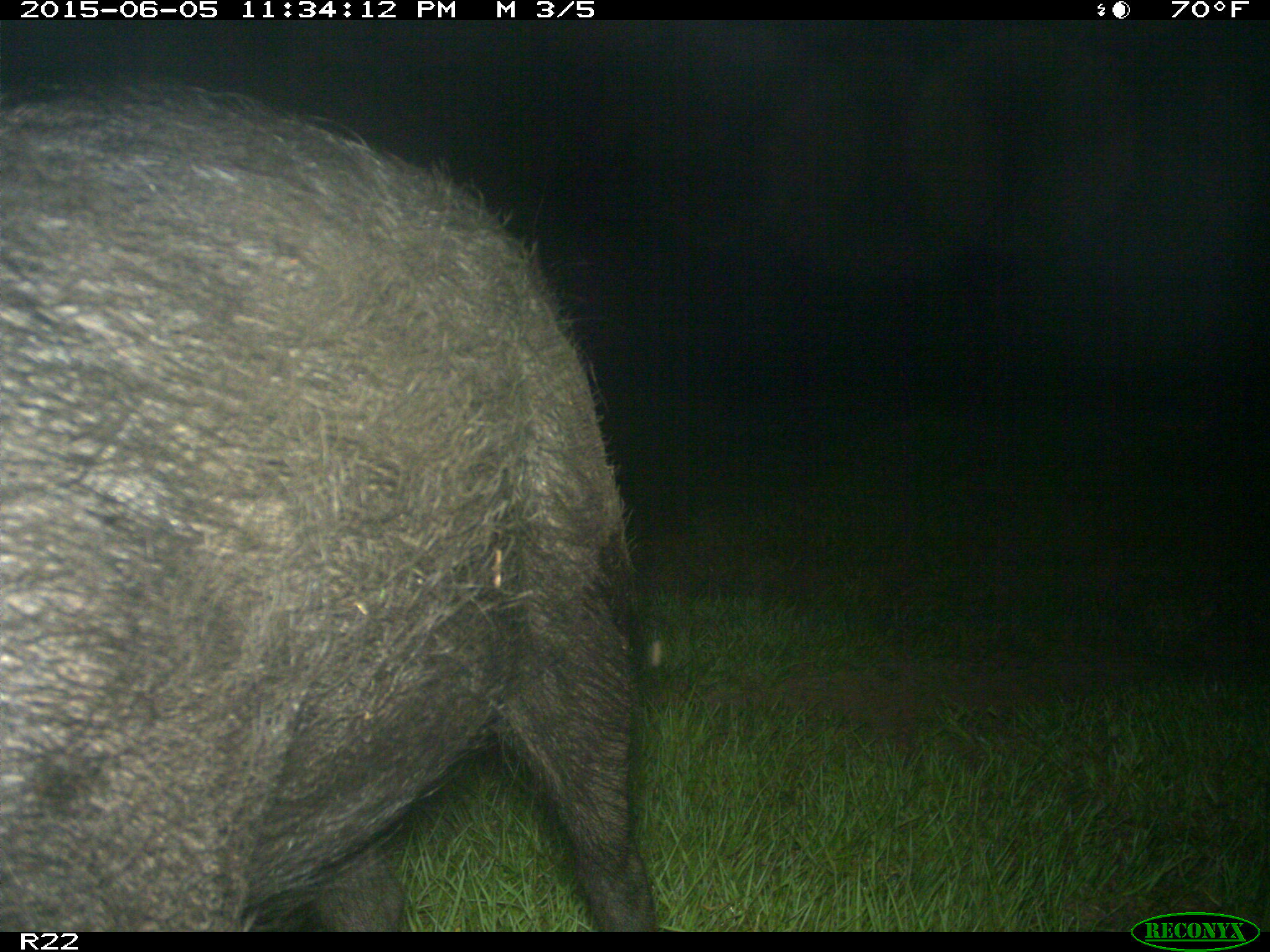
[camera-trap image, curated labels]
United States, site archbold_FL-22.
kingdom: Animalia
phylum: Chordata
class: Mammalia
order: Artiodactyla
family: Bovidae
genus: Bos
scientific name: Bos taurus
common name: domestic cow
Bos taurus (domestic cow).